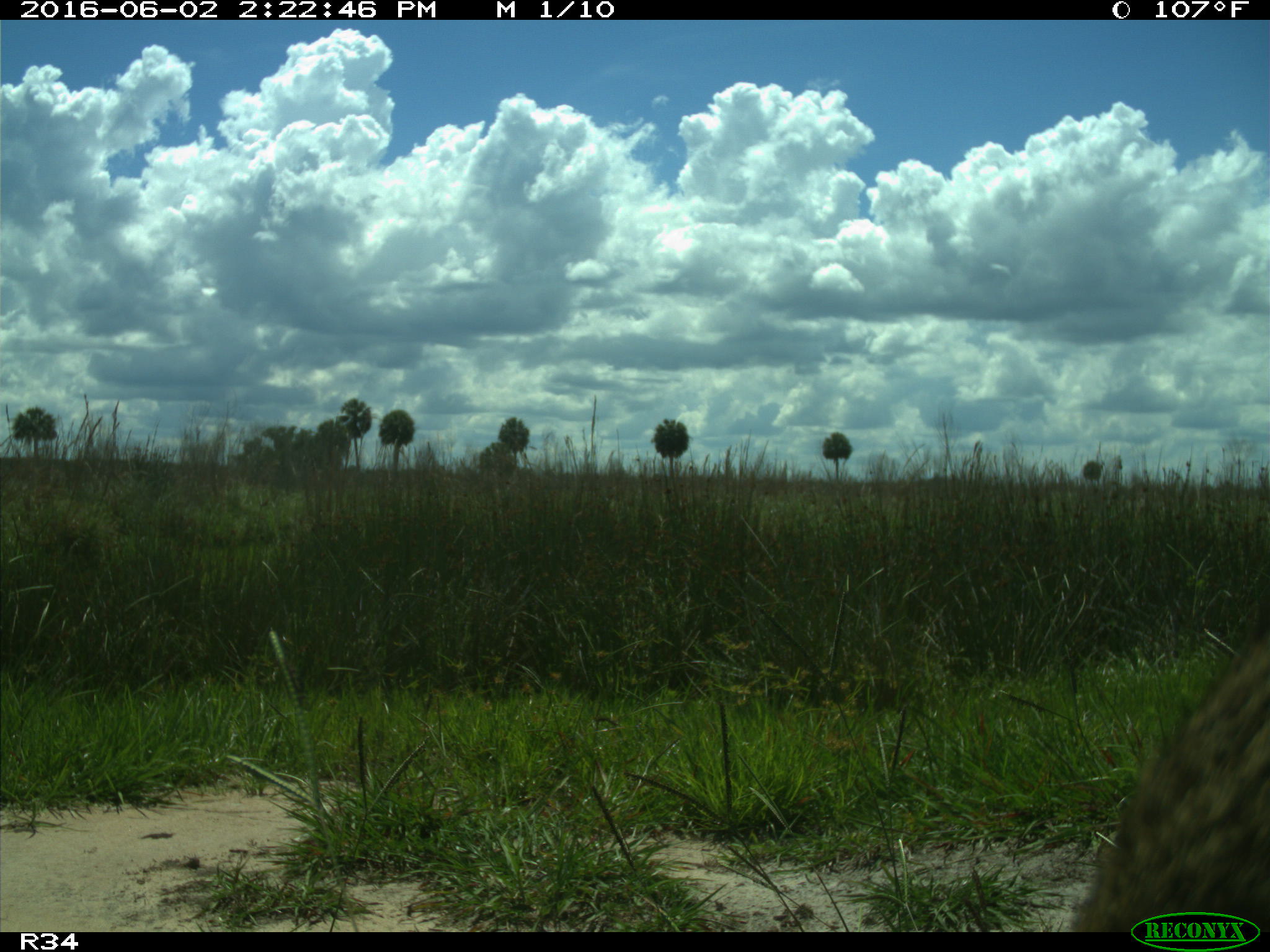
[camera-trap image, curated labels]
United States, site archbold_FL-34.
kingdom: Animalia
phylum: Chordata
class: Mammalia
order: Carnivora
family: Procyonidae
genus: Procyon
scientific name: Procyon lotor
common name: common raccoon